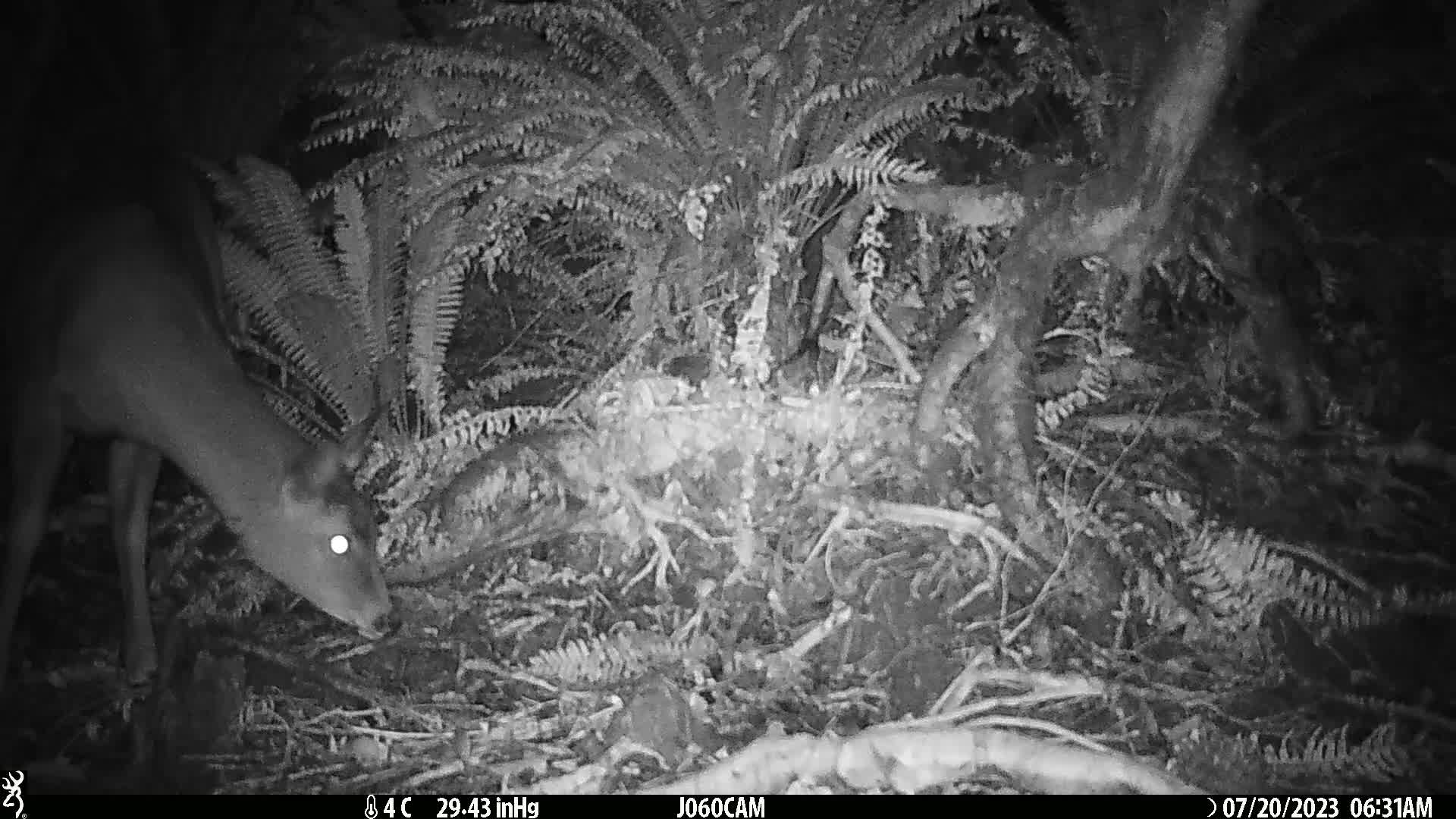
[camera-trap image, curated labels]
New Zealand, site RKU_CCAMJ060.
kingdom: Animalia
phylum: Chordata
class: Mammalia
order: Artiodactyla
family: Cervidae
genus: Odocoileus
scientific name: Odocoileus virginianus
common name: white-tailed deer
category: white tailed deer